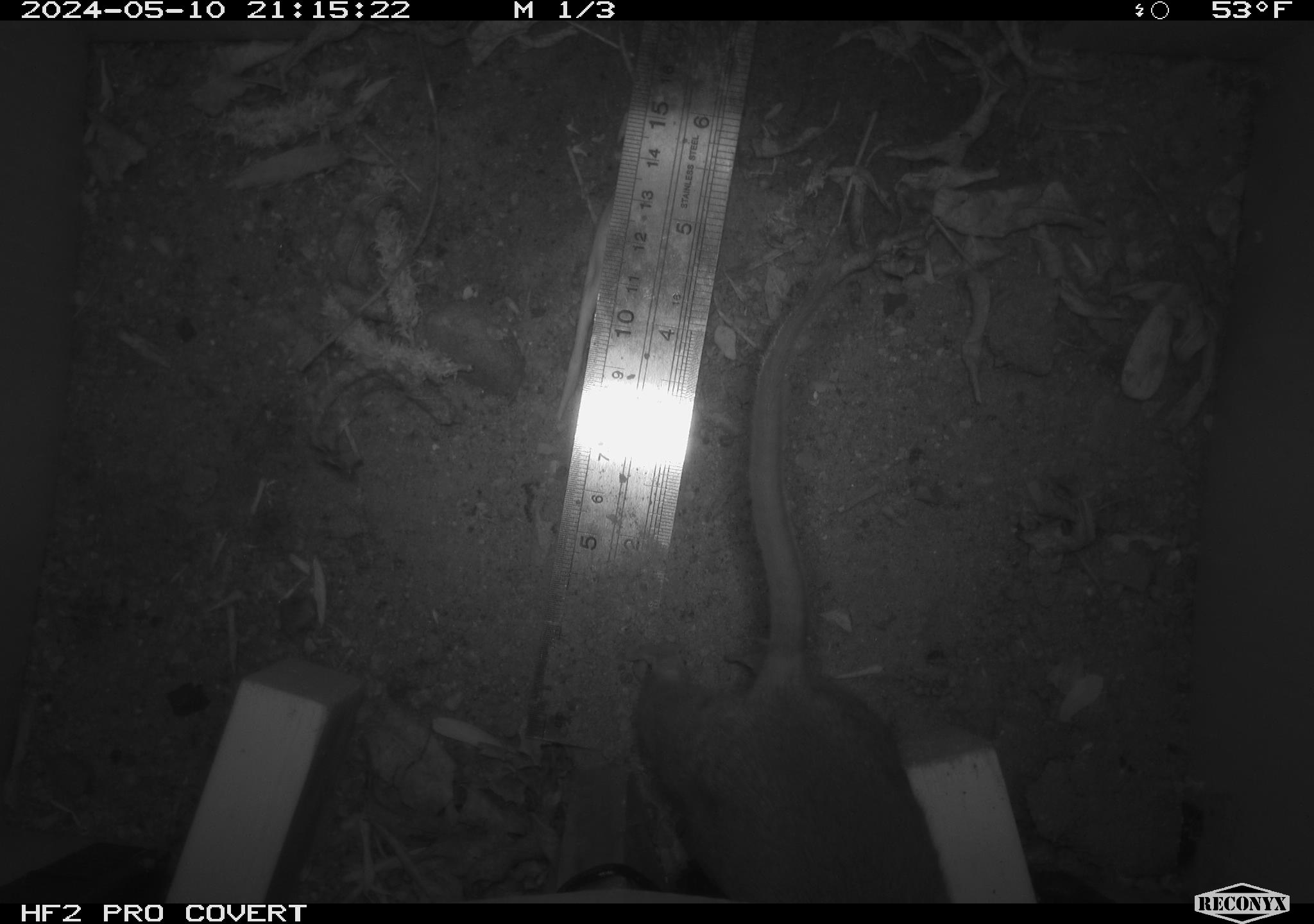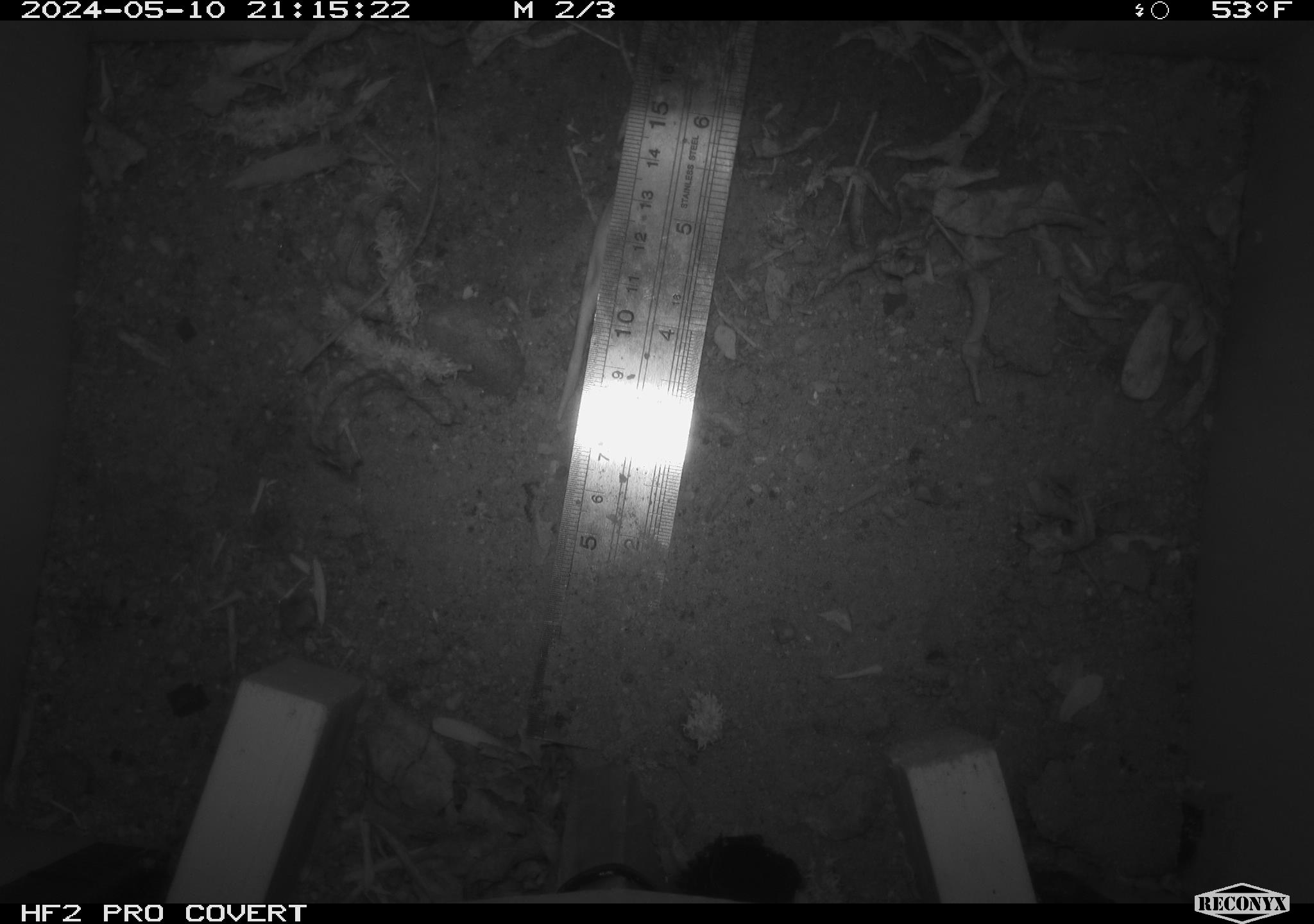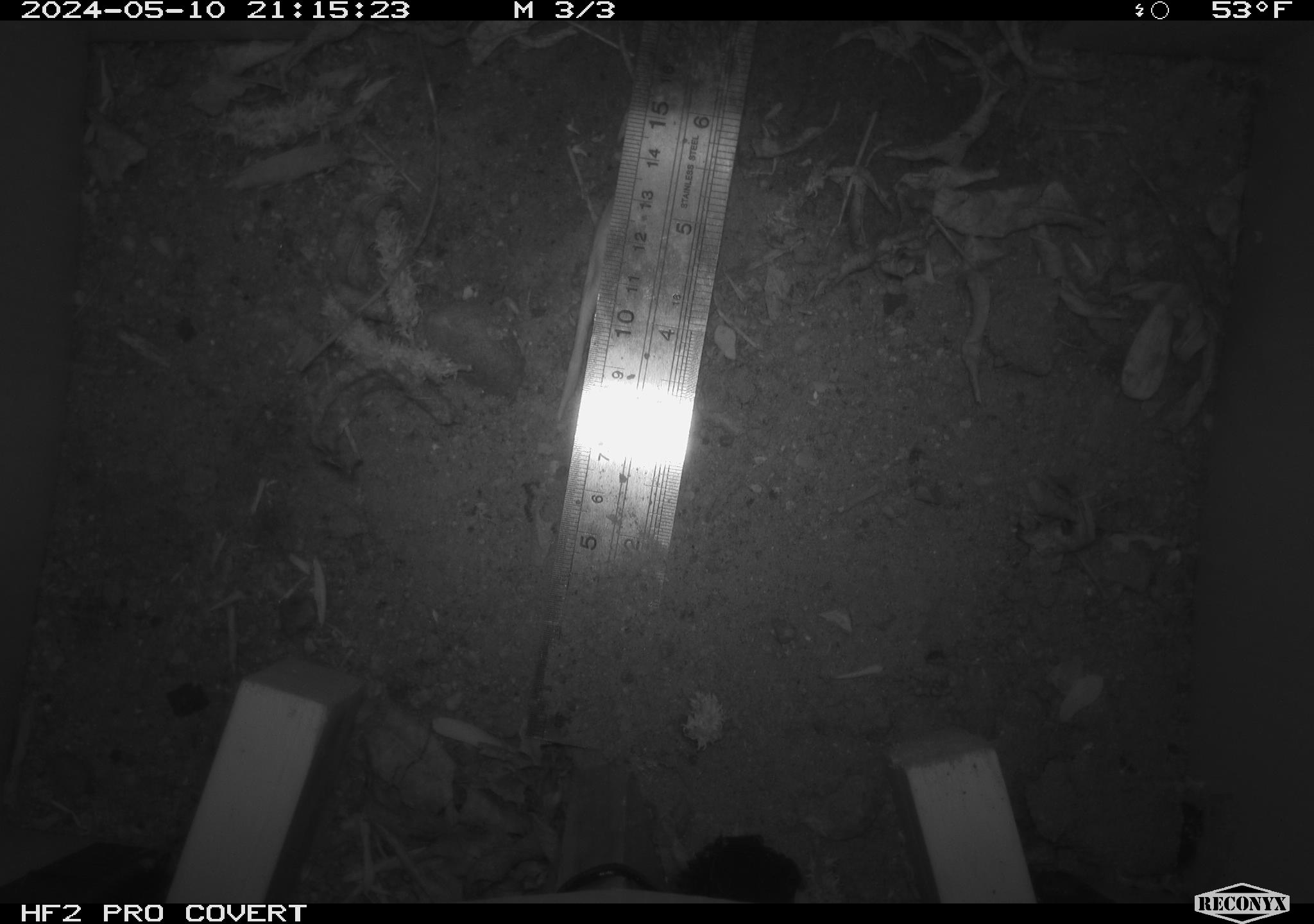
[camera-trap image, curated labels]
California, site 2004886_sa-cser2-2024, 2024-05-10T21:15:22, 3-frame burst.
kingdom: Animalia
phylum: Chordata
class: Mammalia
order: Rodentia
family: Muridae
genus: Rattus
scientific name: Rattus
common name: rat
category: rattus species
Rattus species (rat) (Rattus).